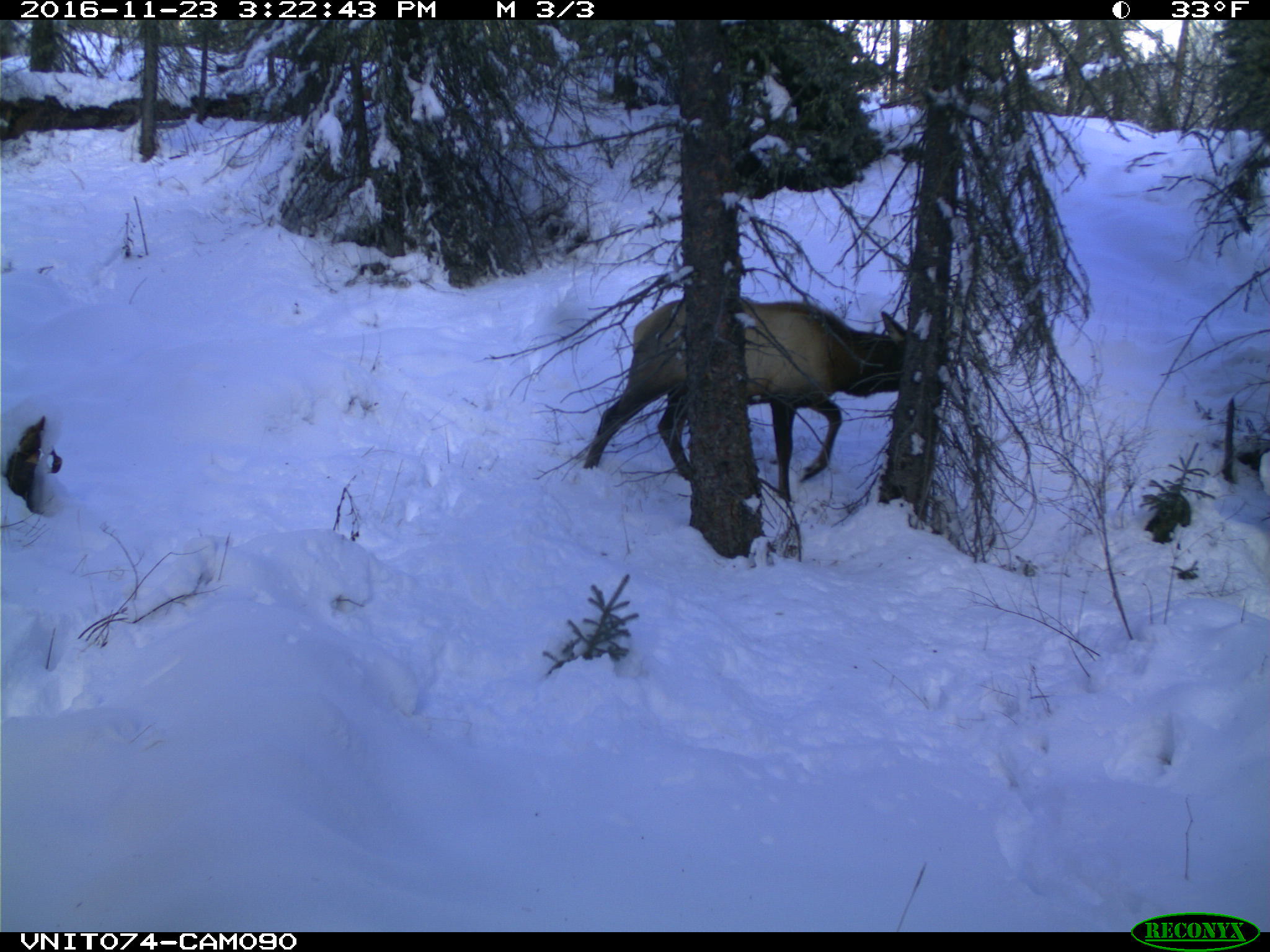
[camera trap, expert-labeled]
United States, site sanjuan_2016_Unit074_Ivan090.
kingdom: Animalia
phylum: Chordata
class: Mammalia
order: Artiodactyla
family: Cervidae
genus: Cervus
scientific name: Cervus elaphus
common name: red deer